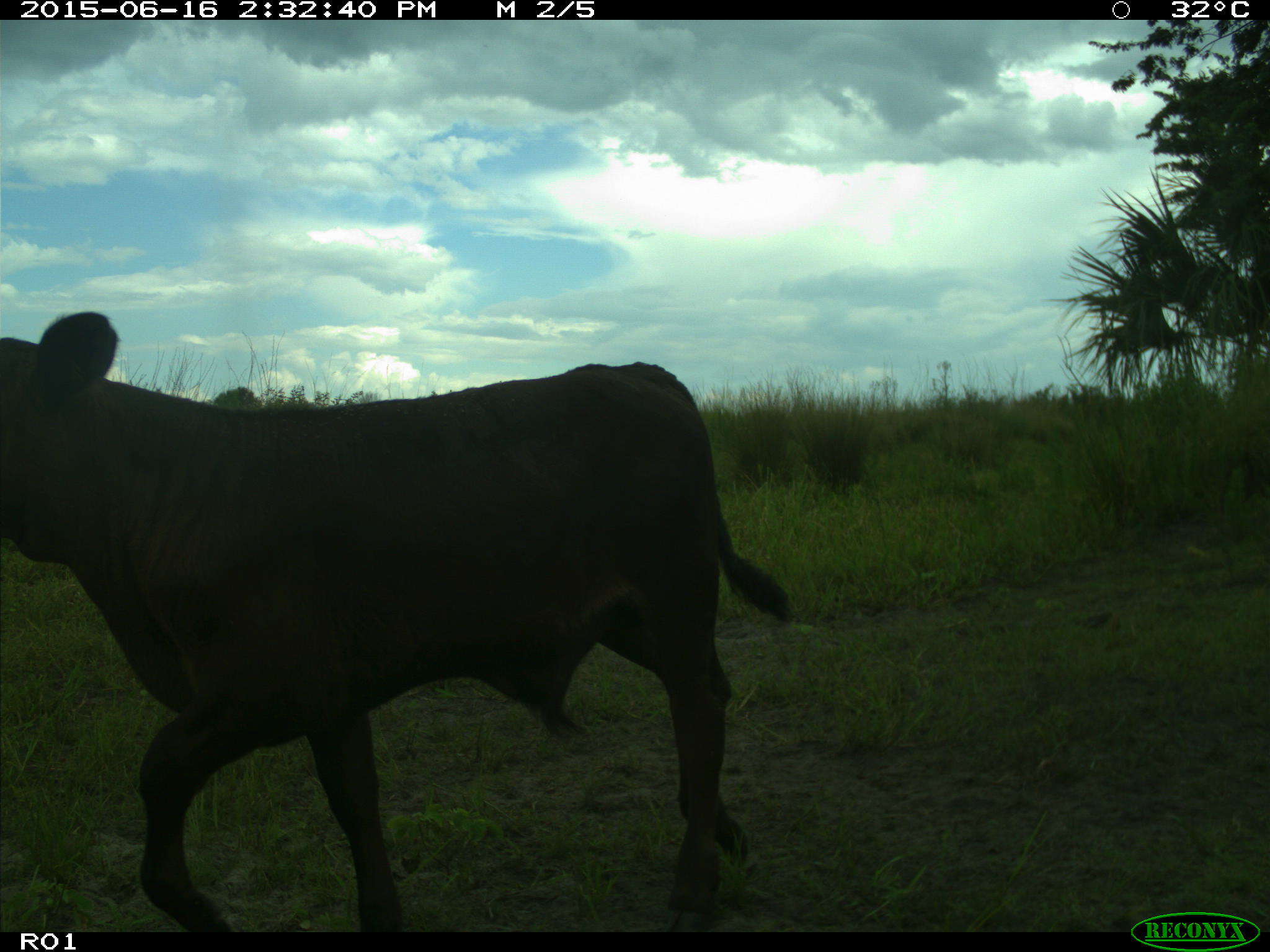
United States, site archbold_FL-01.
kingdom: Animalia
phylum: Chordata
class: Mammalia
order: Artiodactyla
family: Bovidae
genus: Bos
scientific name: Bos taurus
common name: domestic cow